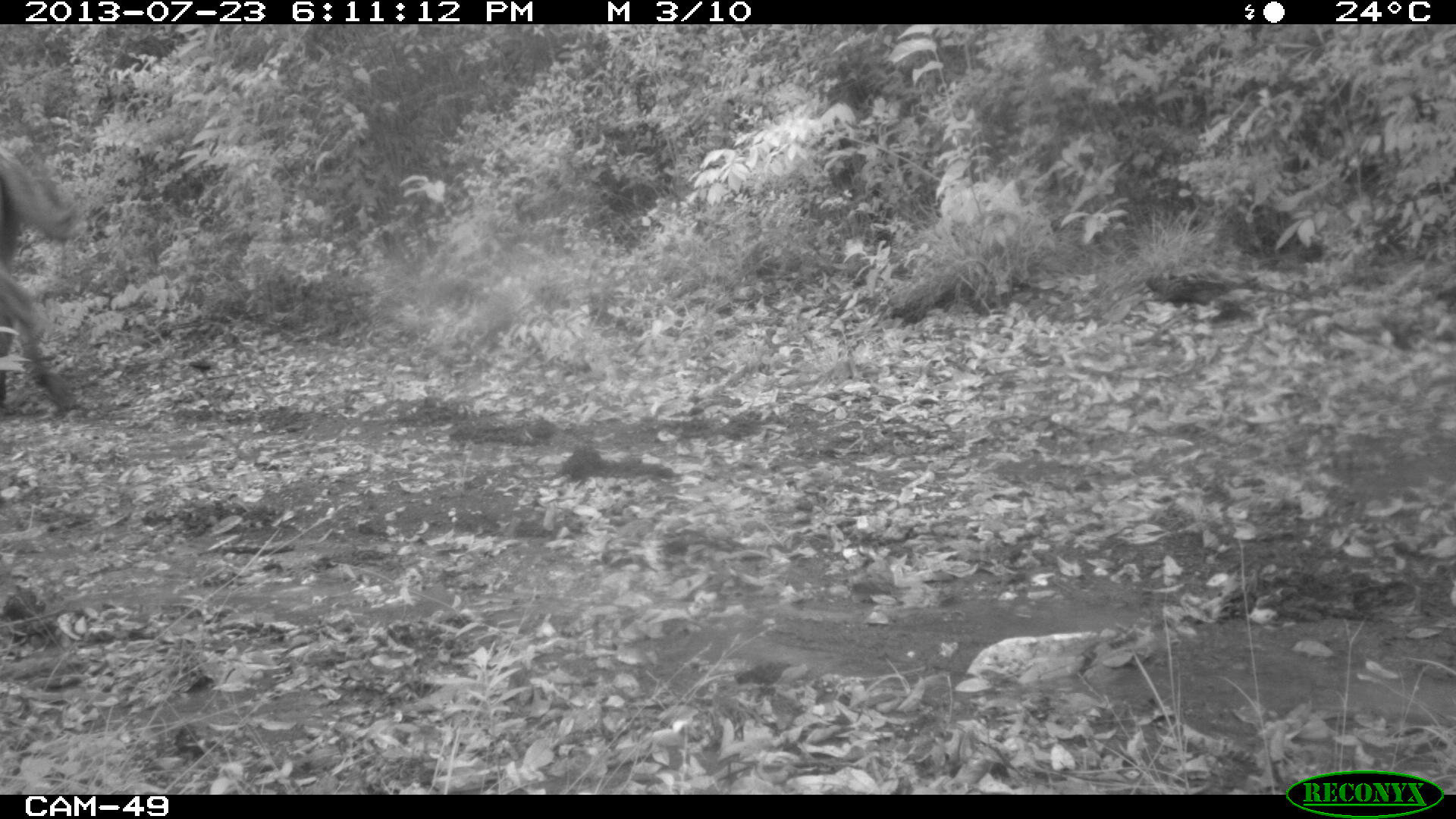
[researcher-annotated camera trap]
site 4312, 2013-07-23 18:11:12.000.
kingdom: Animalia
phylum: Chordata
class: Mammalia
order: Perissodactyla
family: Equidae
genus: Equus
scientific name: Equus ferus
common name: wild horse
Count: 3.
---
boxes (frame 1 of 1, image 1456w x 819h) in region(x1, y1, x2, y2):
equus ferus: region(0, 142, 83, 418)